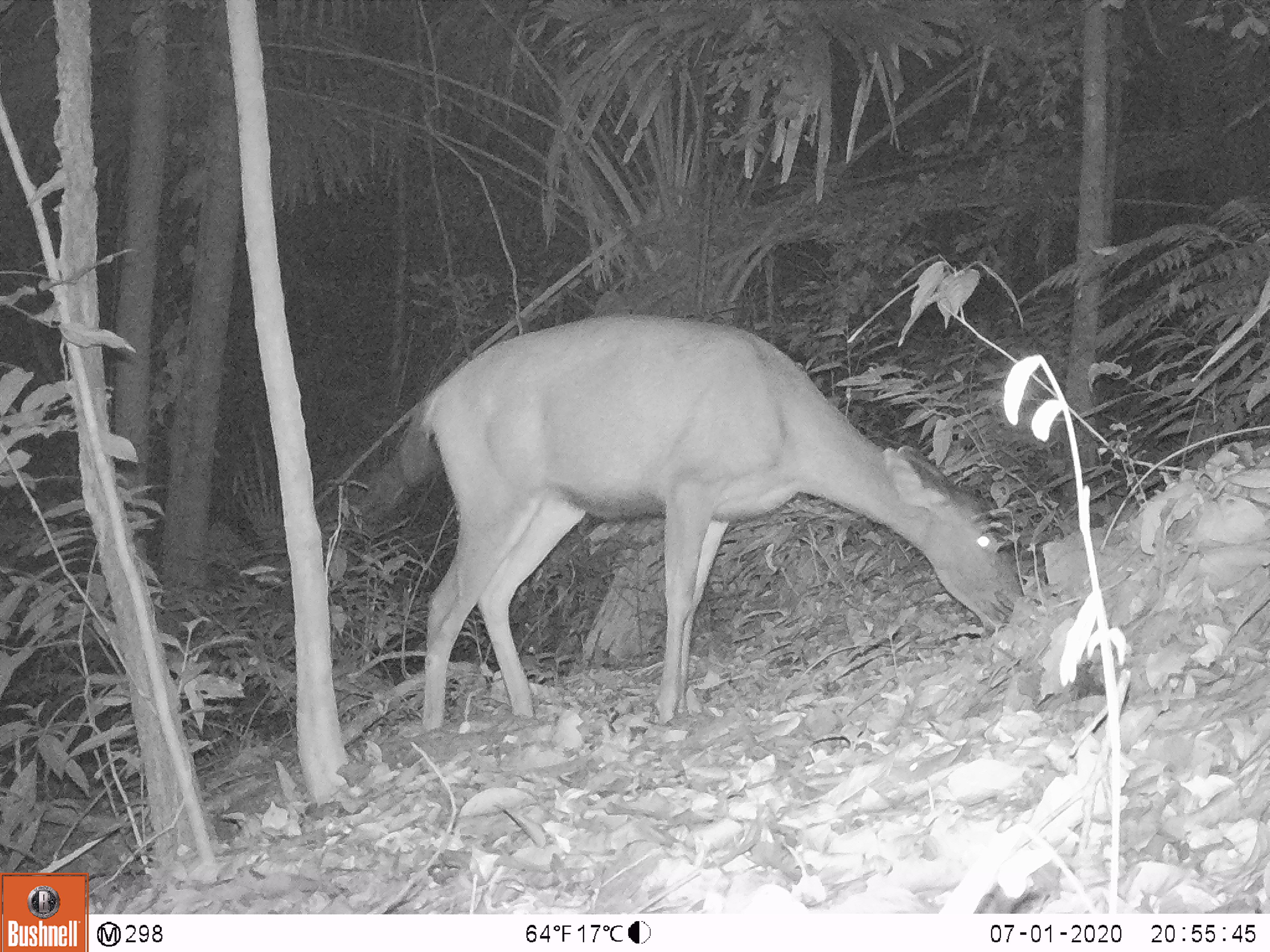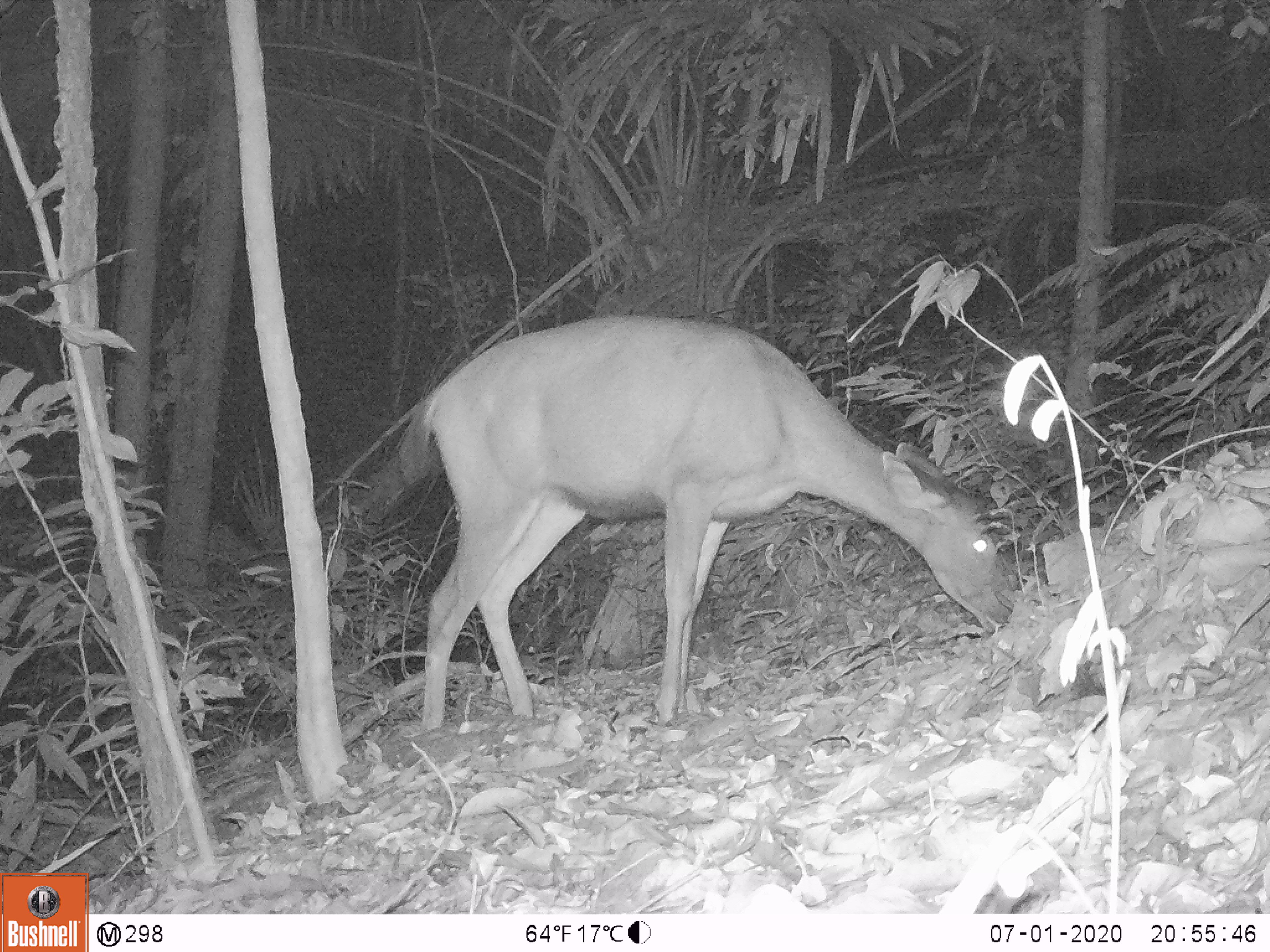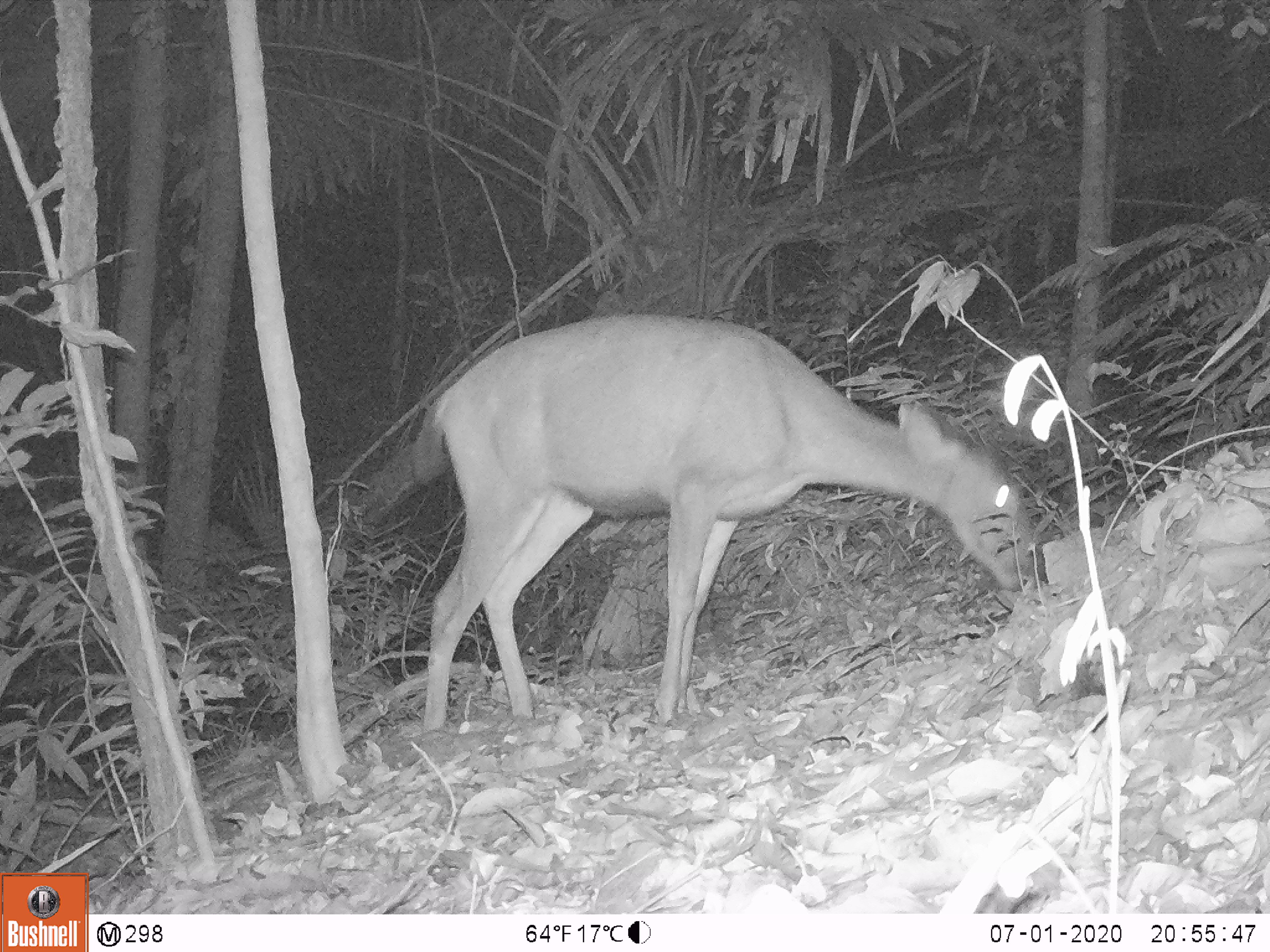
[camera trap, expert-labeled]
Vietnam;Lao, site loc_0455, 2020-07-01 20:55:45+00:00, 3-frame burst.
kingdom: Animalia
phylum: Chordata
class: Mammalia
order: Artiodactyla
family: Cervidae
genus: Rusa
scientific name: Rusa unicolor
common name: sambar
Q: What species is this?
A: Sambar (Rusa unicolor).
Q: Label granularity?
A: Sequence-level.